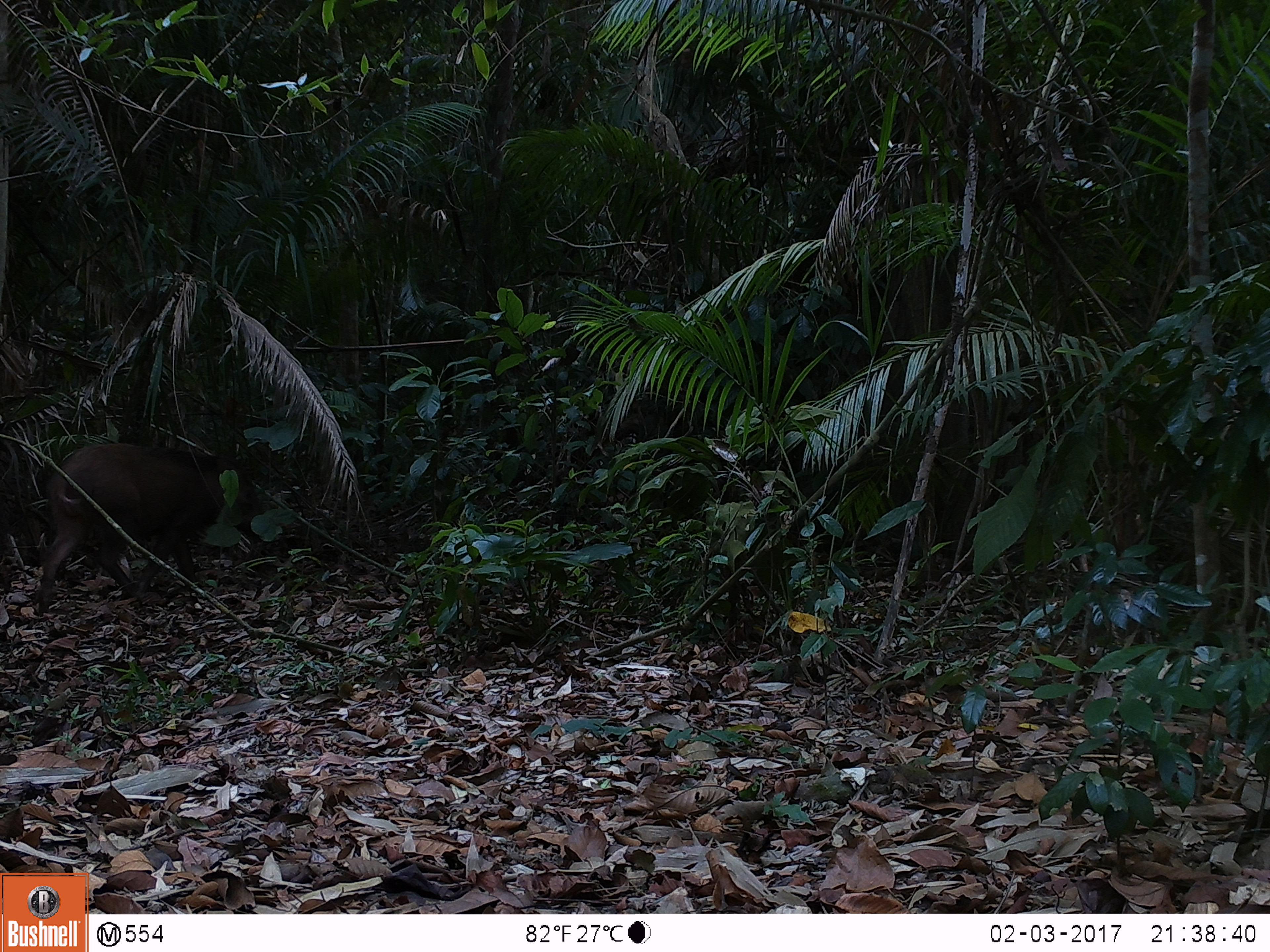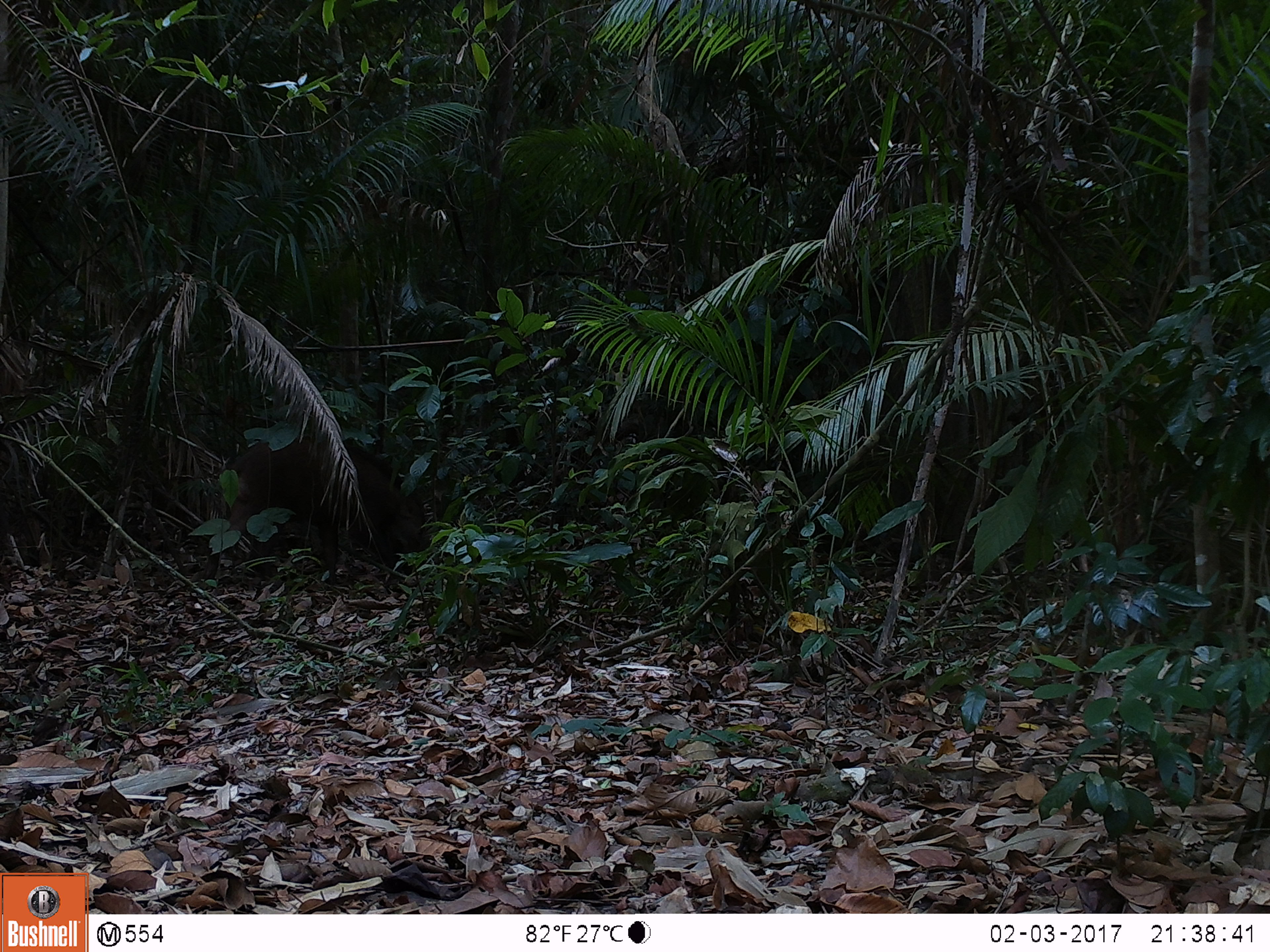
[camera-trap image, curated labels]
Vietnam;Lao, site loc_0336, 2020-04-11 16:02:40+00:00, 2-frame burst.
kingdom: Animalia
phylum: Chordata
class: Mammalia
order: Artiodactyla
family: Suidae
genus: Sus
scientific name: Sus scrofa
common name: eurasian wild pig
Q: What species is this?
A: Eurasian wild pig (Sus scrofa).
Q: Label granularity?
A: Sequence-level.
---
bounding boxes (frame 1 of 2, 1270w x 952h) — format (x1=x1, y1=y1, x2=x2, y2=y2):
eurasian wild pig: (x1=36, y1=443, x2=264, y2=615)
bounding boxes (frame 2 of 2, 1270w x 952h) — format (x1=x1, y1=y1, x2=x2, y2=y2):
eurasian wild pig: (x1=204, y1=432, x2=425, y2=591)